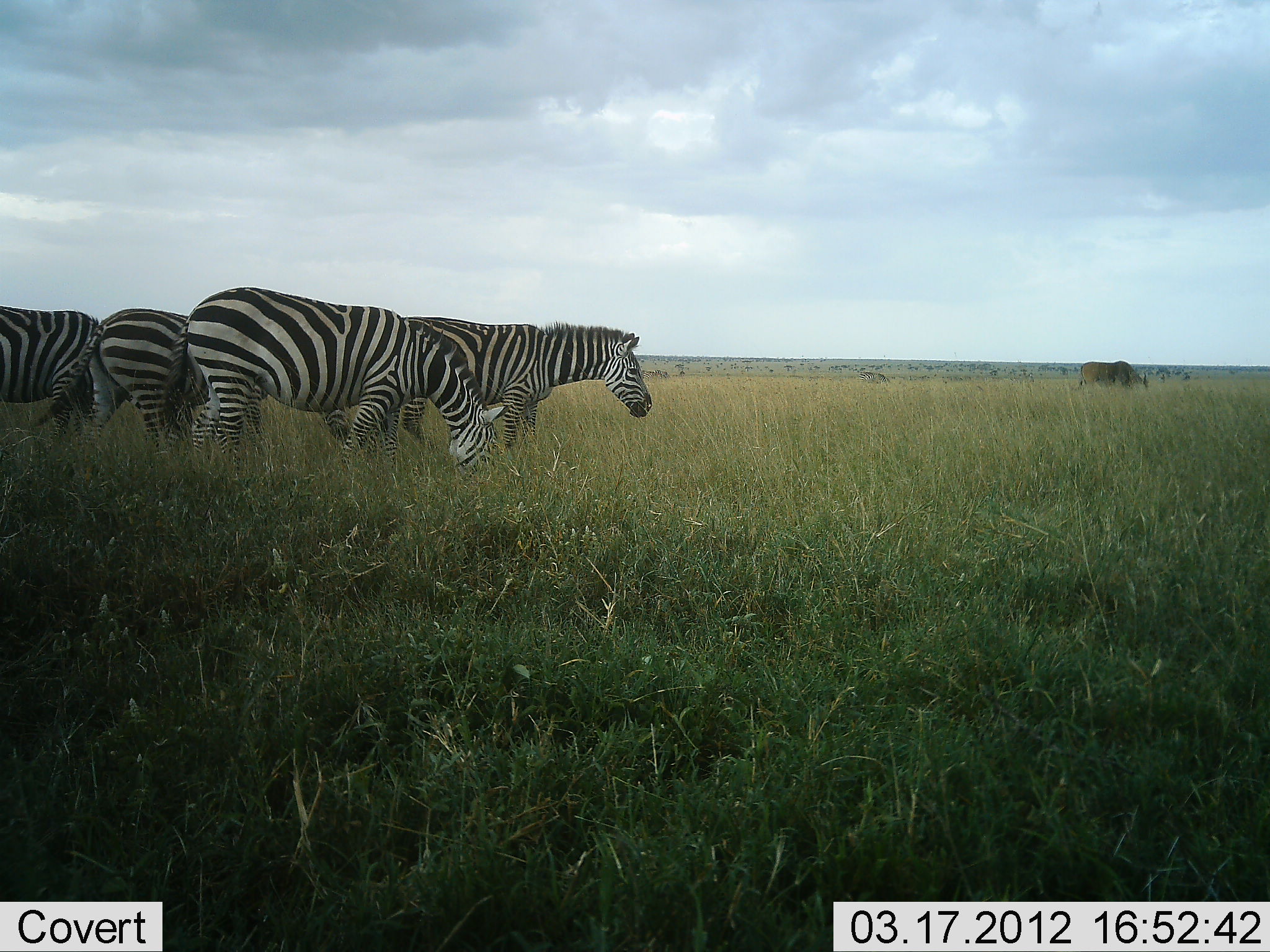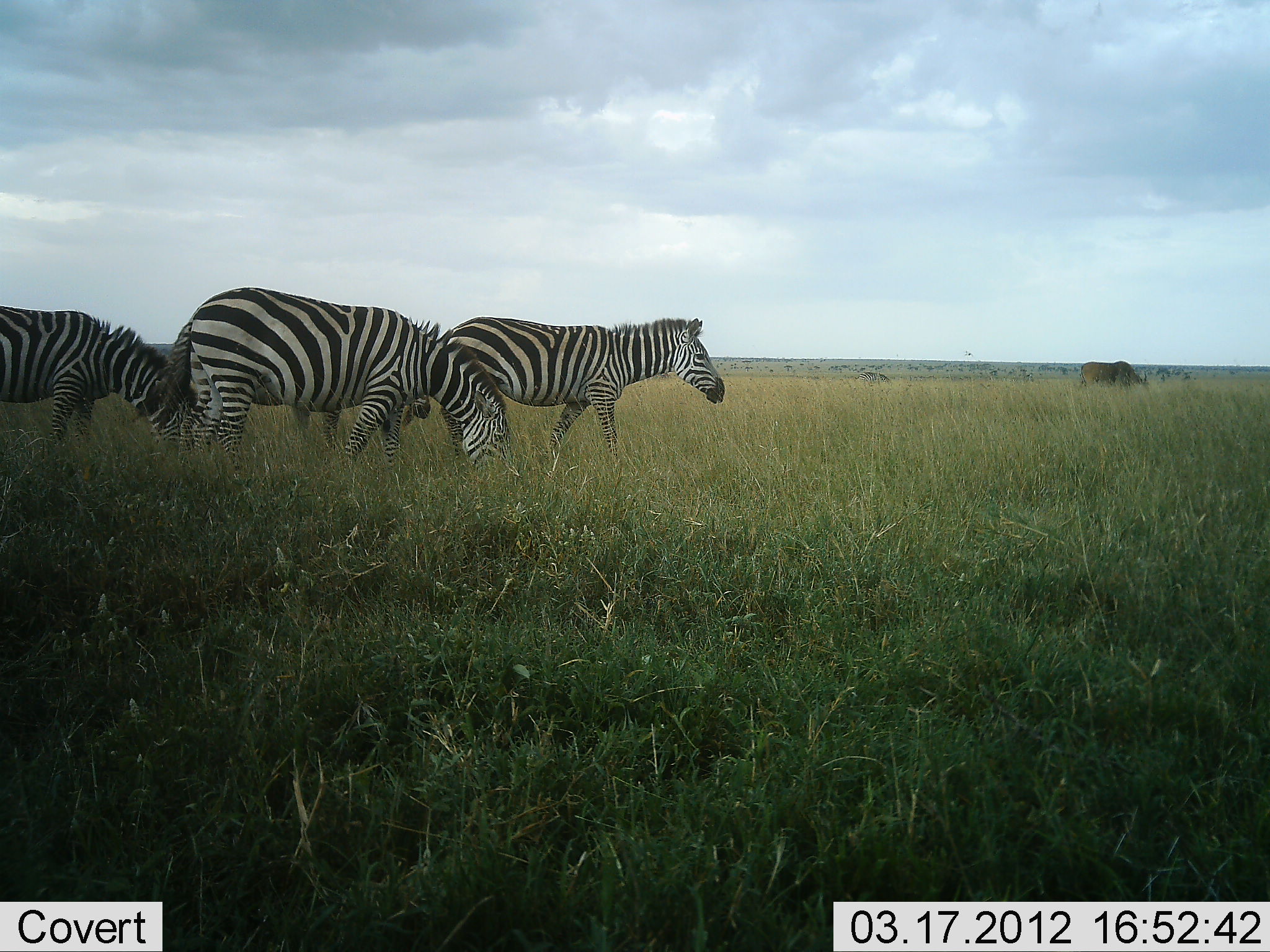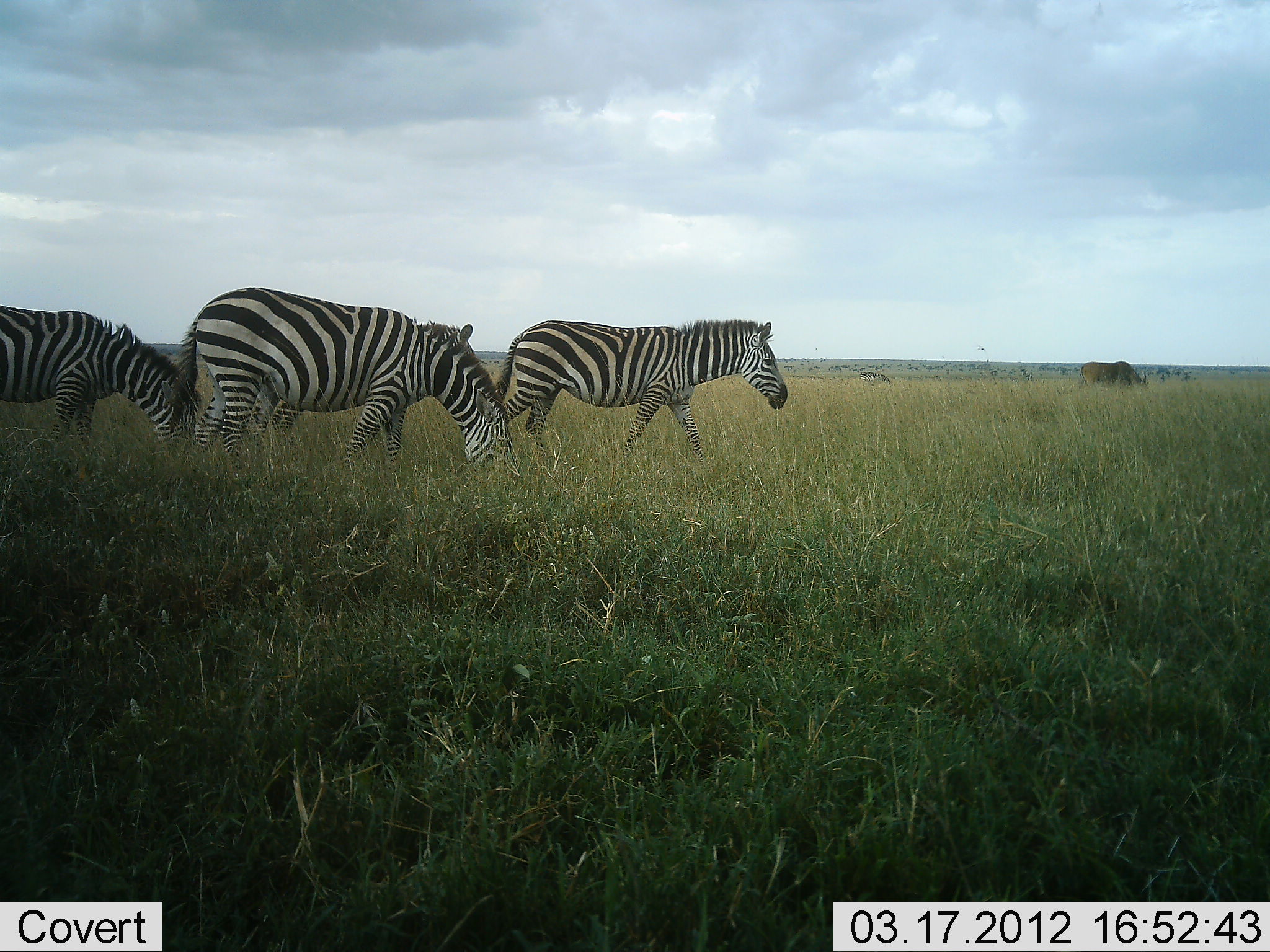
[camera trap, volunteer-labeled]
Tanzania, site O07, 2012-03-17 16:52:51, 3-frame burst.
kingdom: Animalia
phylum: Chordata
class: Mammalia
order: Perissodactyla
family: Equidae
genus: Equus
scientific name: Equus quagga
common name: plains zebra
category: zebra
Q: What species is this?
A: Zebra (plains zebra) (Equus quagga).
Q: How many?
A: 4.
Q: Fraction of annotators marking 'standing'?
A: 36%.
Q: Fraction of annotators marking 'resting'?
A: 0%.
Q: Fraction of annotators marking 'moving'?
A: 95%.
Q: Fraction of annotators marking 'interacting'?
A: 0%.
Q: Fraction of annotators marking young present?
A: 0%.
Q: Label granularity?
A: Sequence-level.